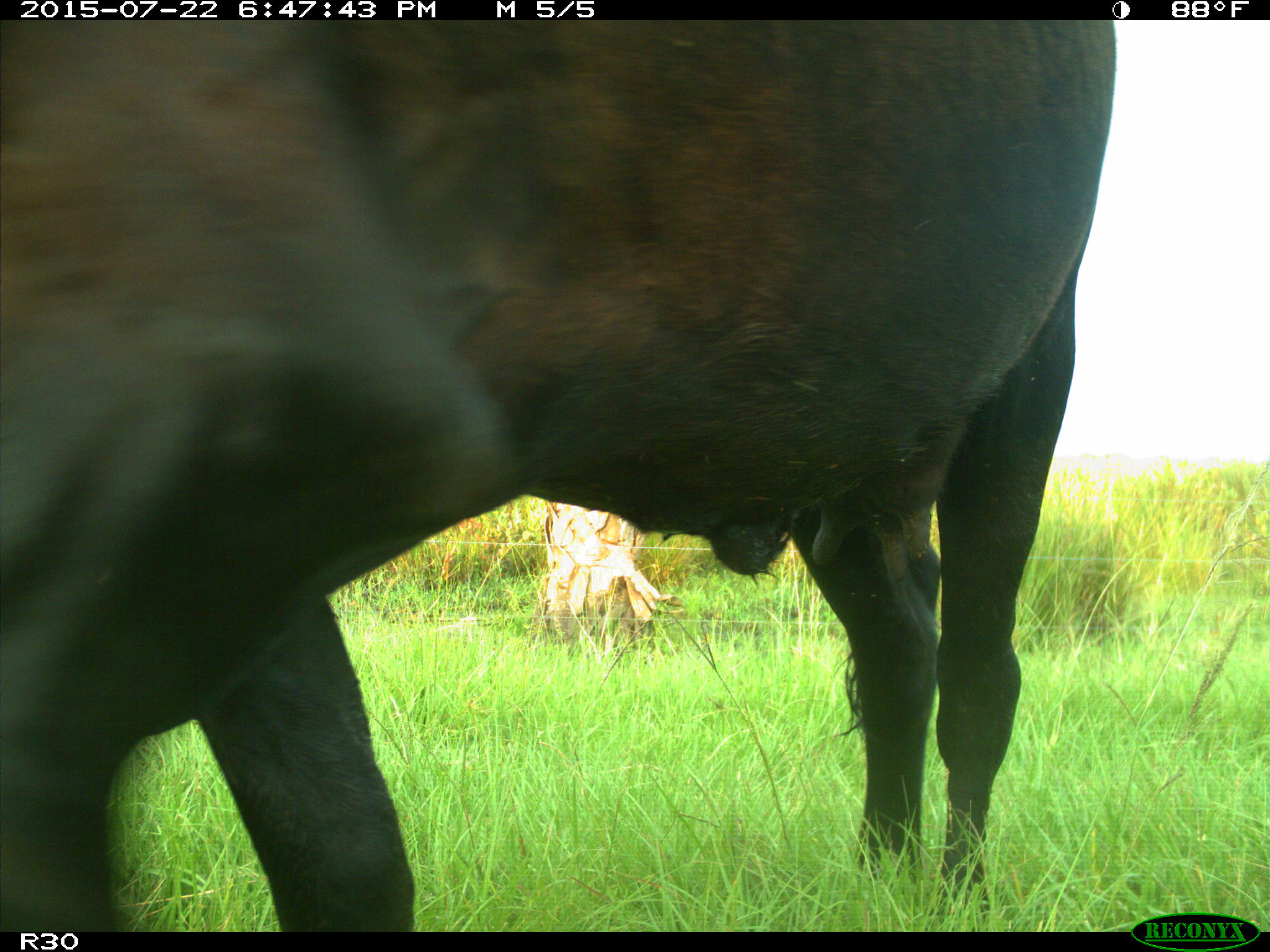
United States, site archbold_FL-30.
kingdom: Animalia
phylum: Chordata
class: Mammalia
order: Artiodactyla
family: Bovidae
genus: Bos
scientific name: Bos taurus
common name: domestic cow